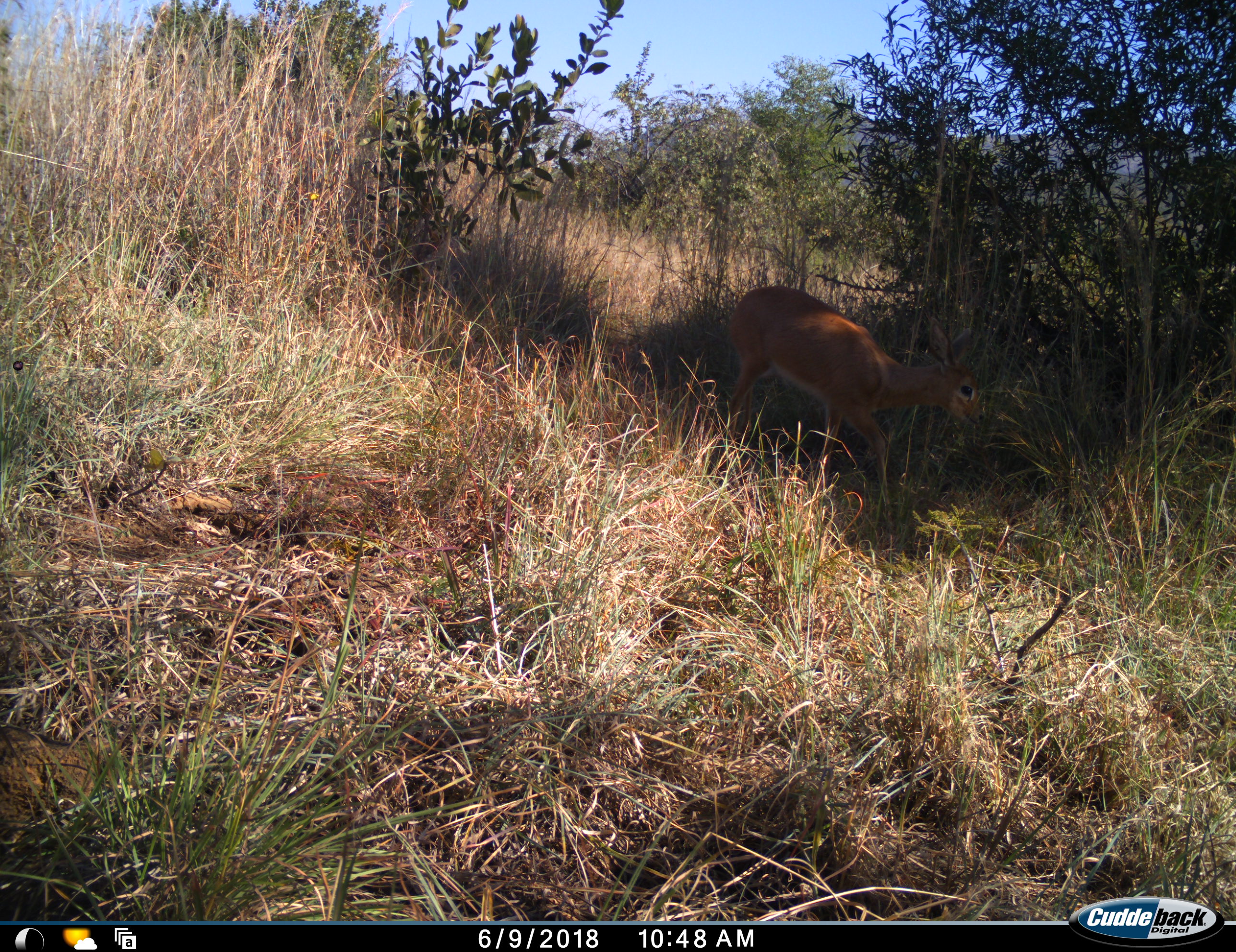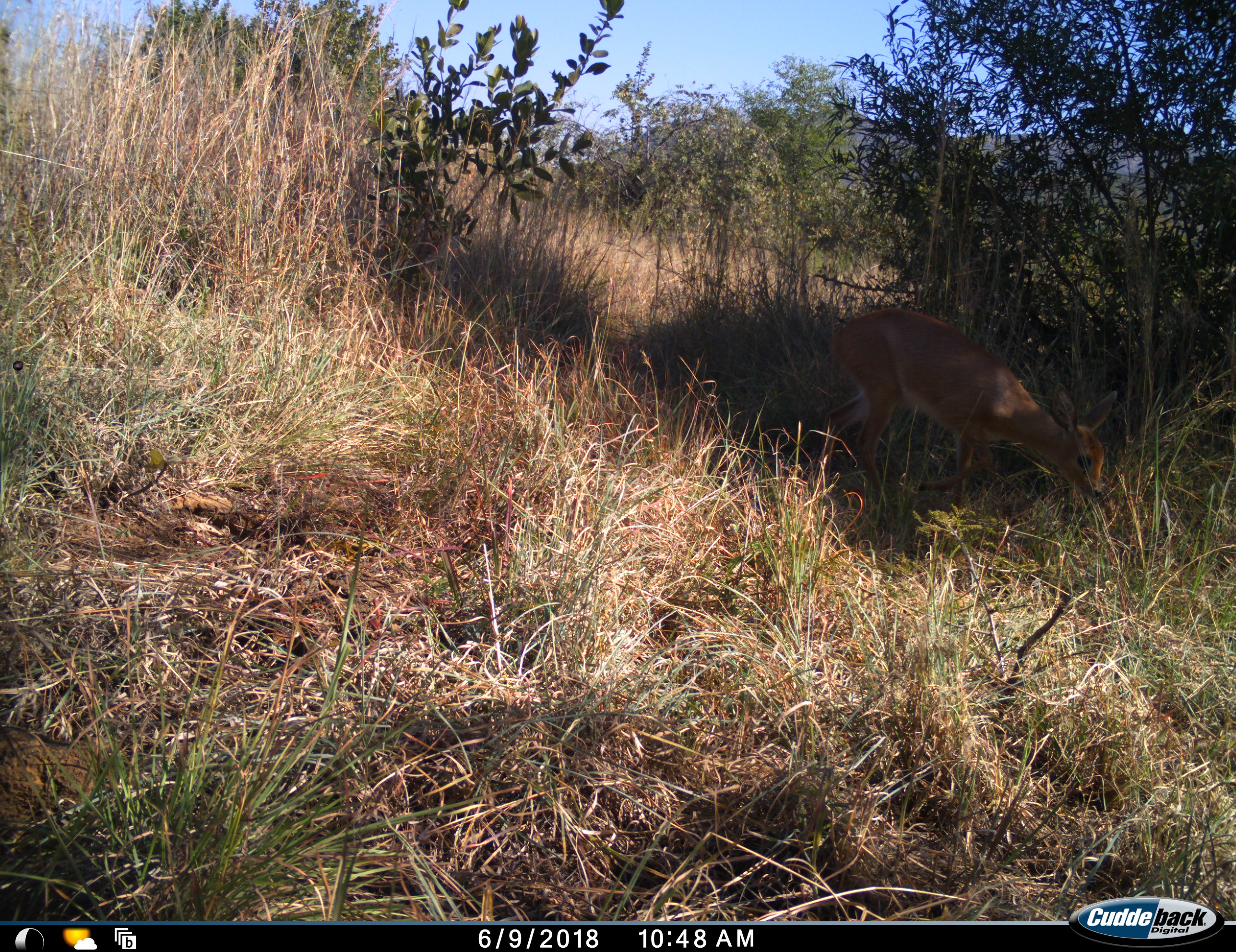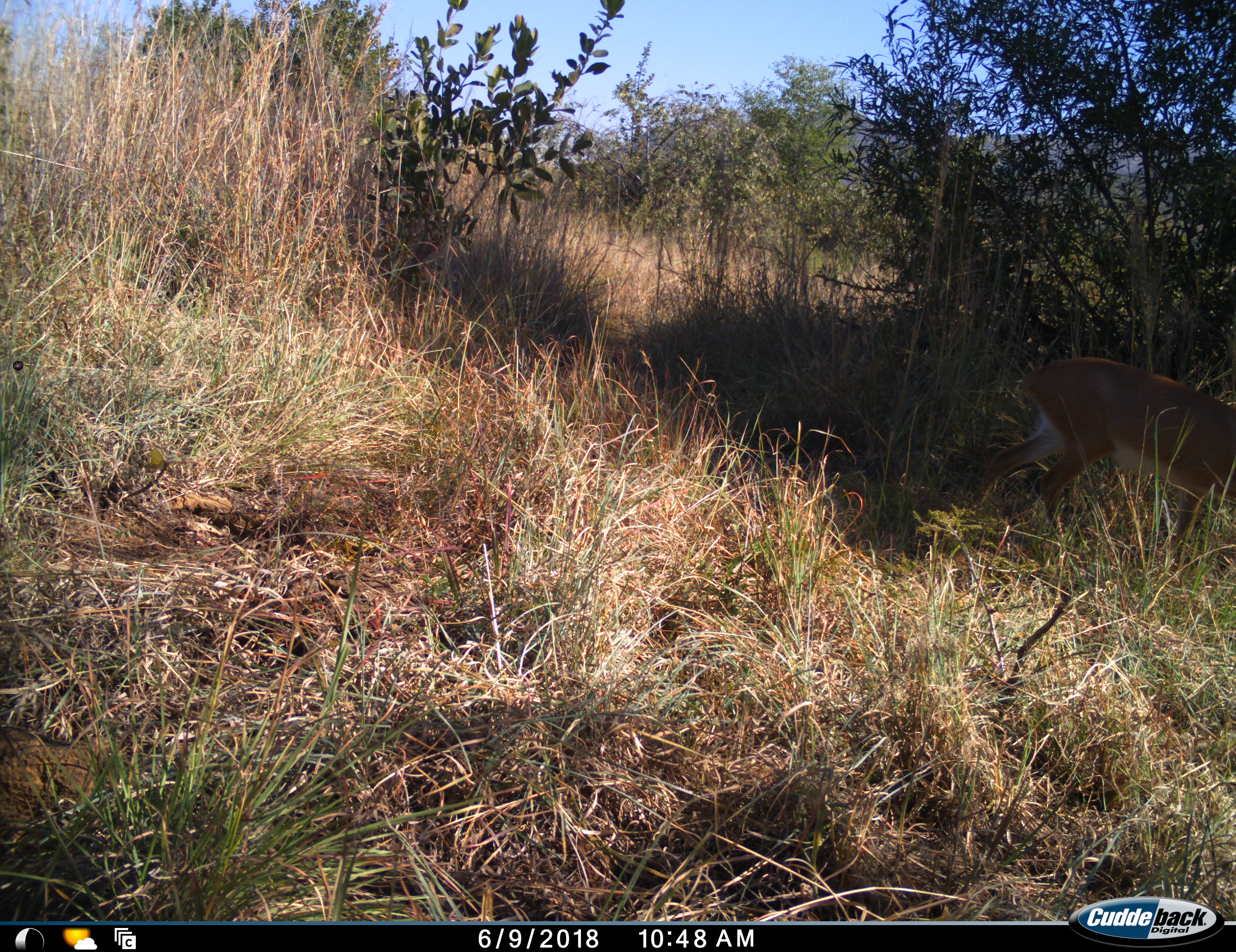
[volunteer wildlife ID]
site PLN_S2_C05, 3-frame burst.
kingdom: Animalia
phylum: Chordata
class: Mammalia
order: Artiodactyla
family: Bovidae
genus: Raphicerus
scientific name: Raphicerus campestris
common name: steenbok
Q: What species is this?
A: Steenbok (Raphicerus campestris).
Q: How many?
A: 1.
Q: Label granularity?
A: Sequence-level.